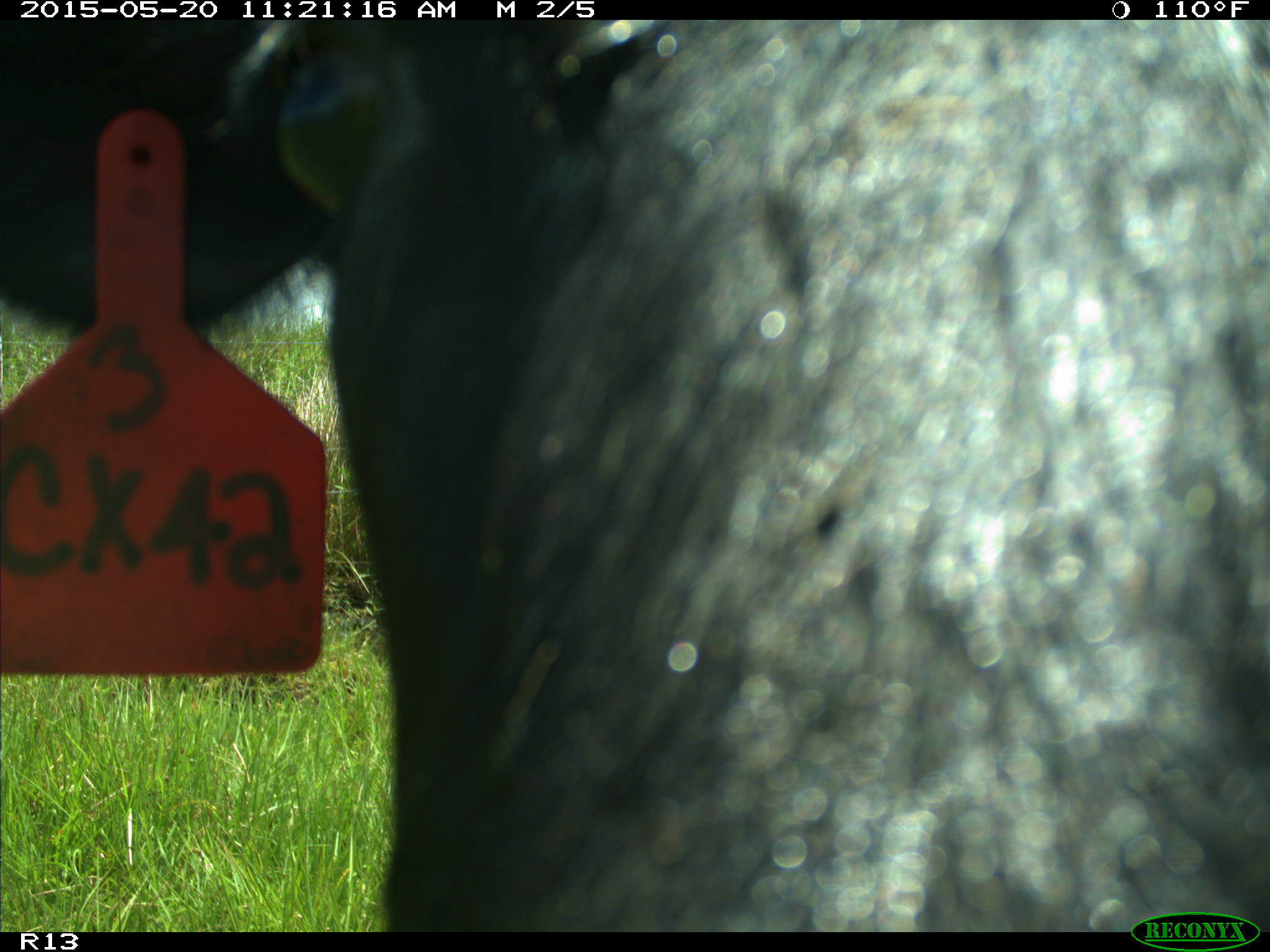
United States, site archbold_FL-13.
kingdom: Animalia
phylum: Chordata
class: Mammalia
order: Artiodactyla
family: Bovidae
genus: Bos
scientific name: Bos taurus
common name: domestic cow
Bos taurus (domestic cow).